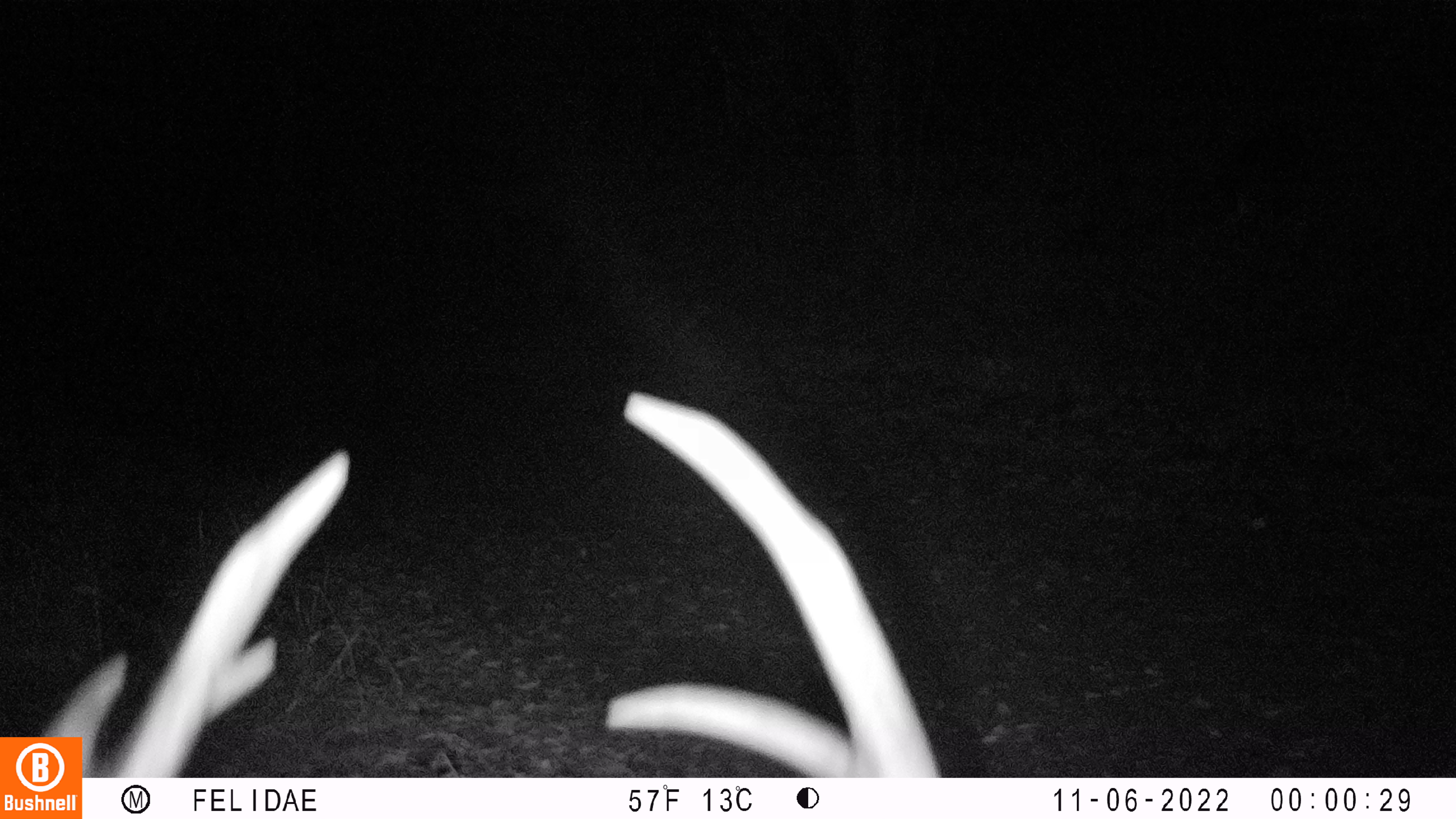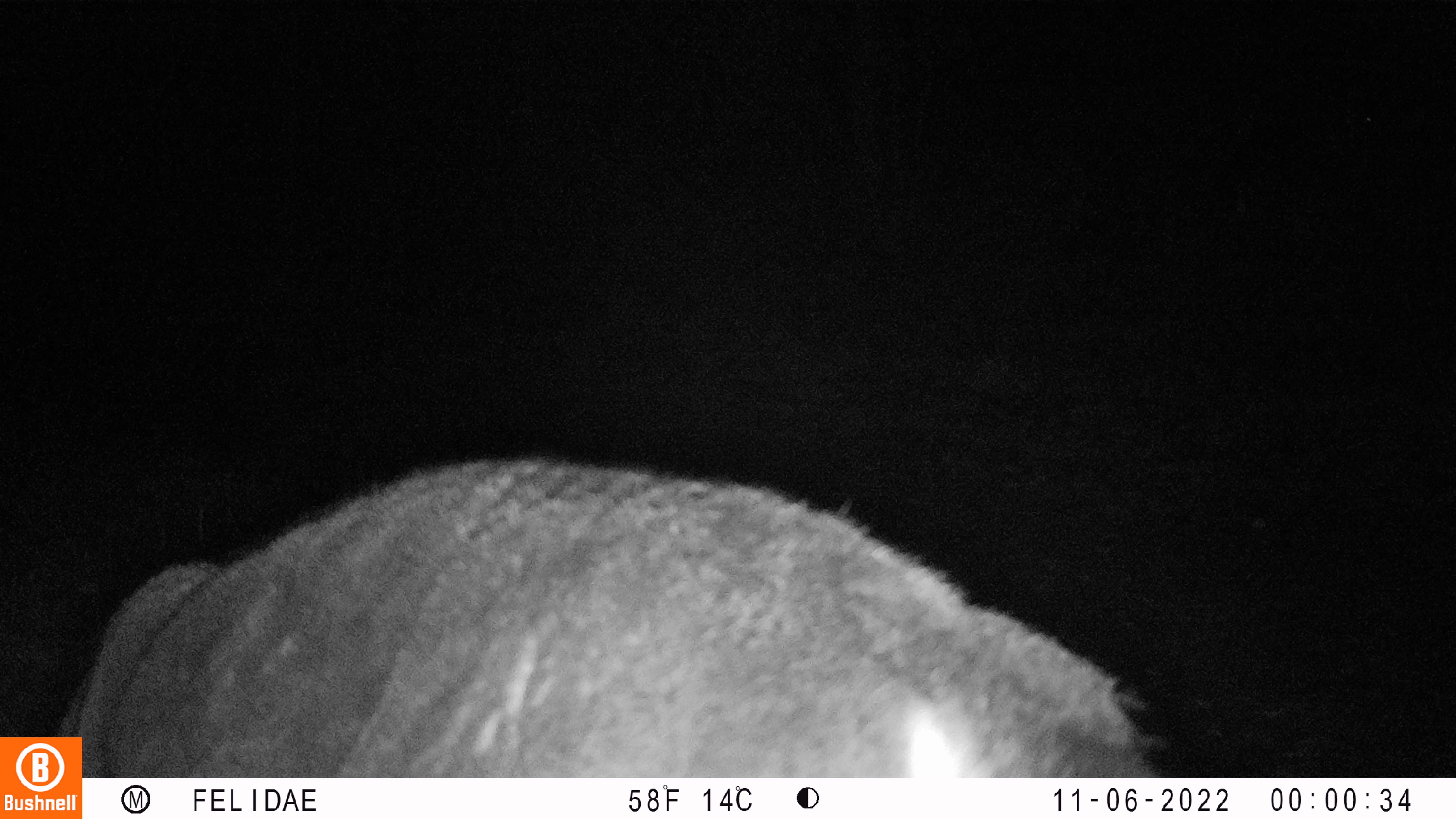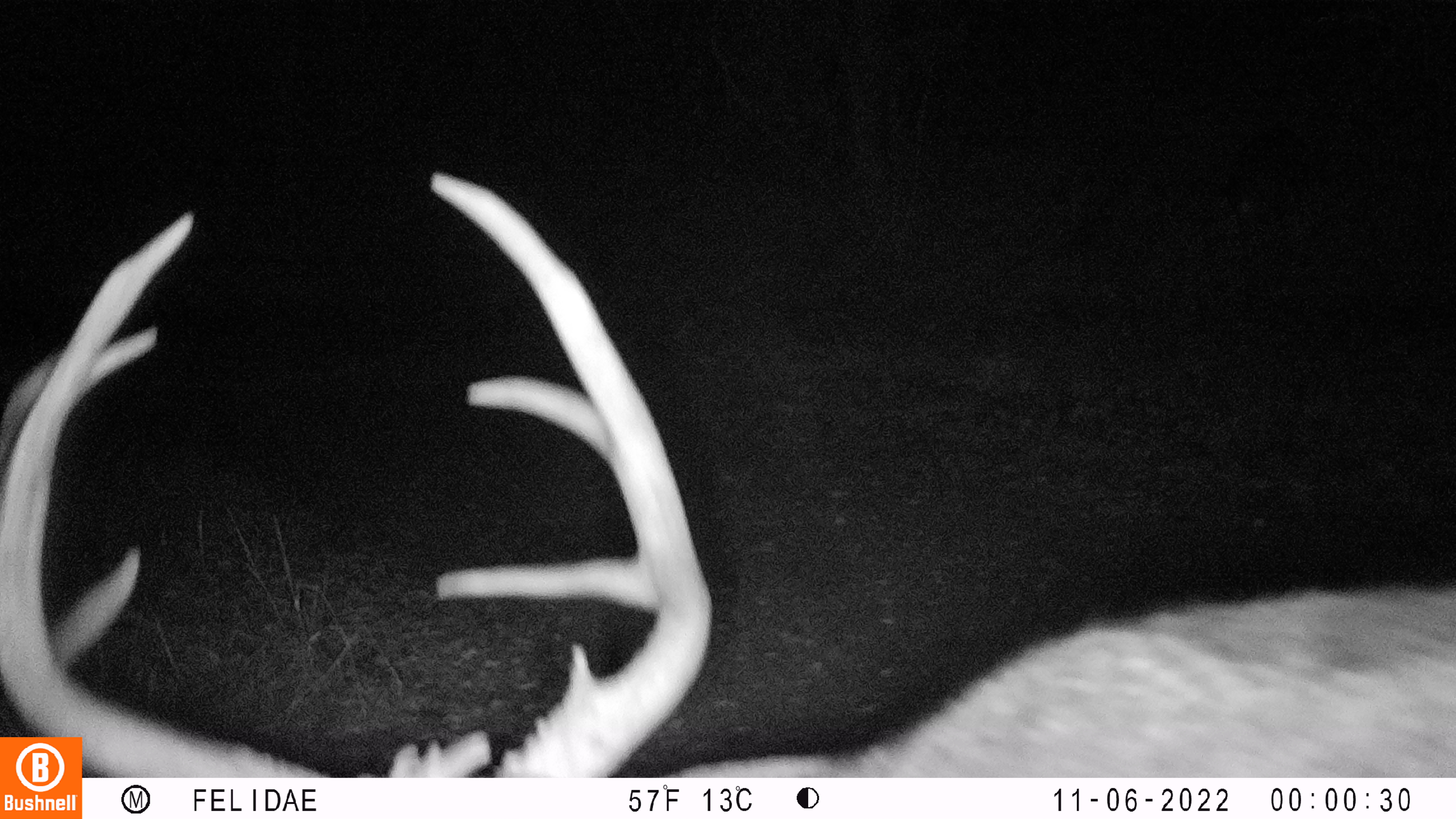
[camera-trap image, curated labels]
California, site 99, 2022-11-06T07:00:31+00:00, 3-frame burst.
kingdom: Animalia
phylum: Chordata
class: Mammalia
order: Artiodactyla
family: Cervidae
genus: Odocoileus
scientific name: Odocoileus hemionus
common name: mule deer